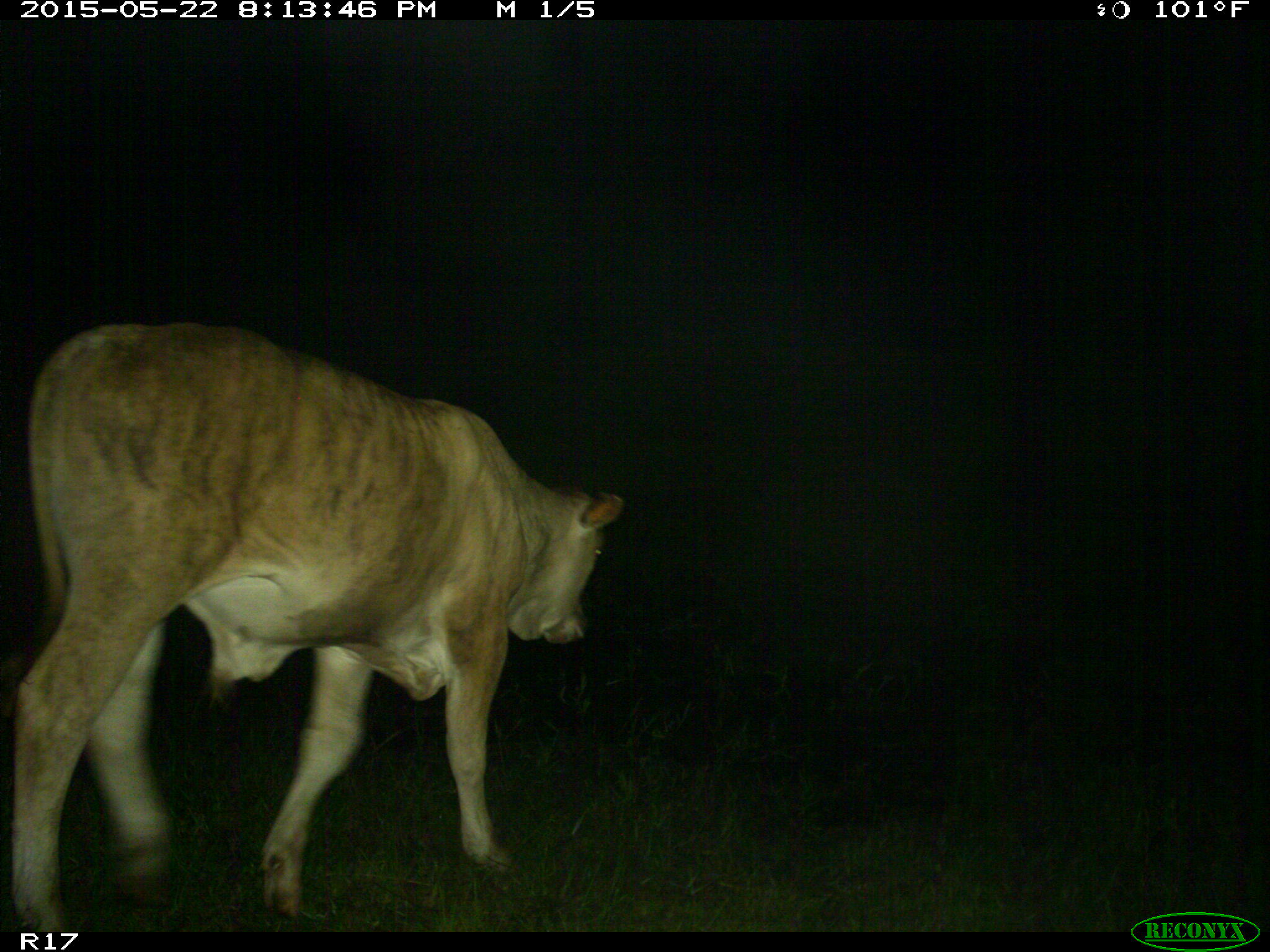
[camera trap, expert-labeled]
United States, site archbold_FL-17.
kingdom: Animalia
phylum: Chordata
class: Mammalia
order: Artiodactyla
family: Bovidae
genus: Bos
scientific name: Bos taurus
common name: domestic cow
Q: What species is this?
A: Bos taurus (domestic cow).